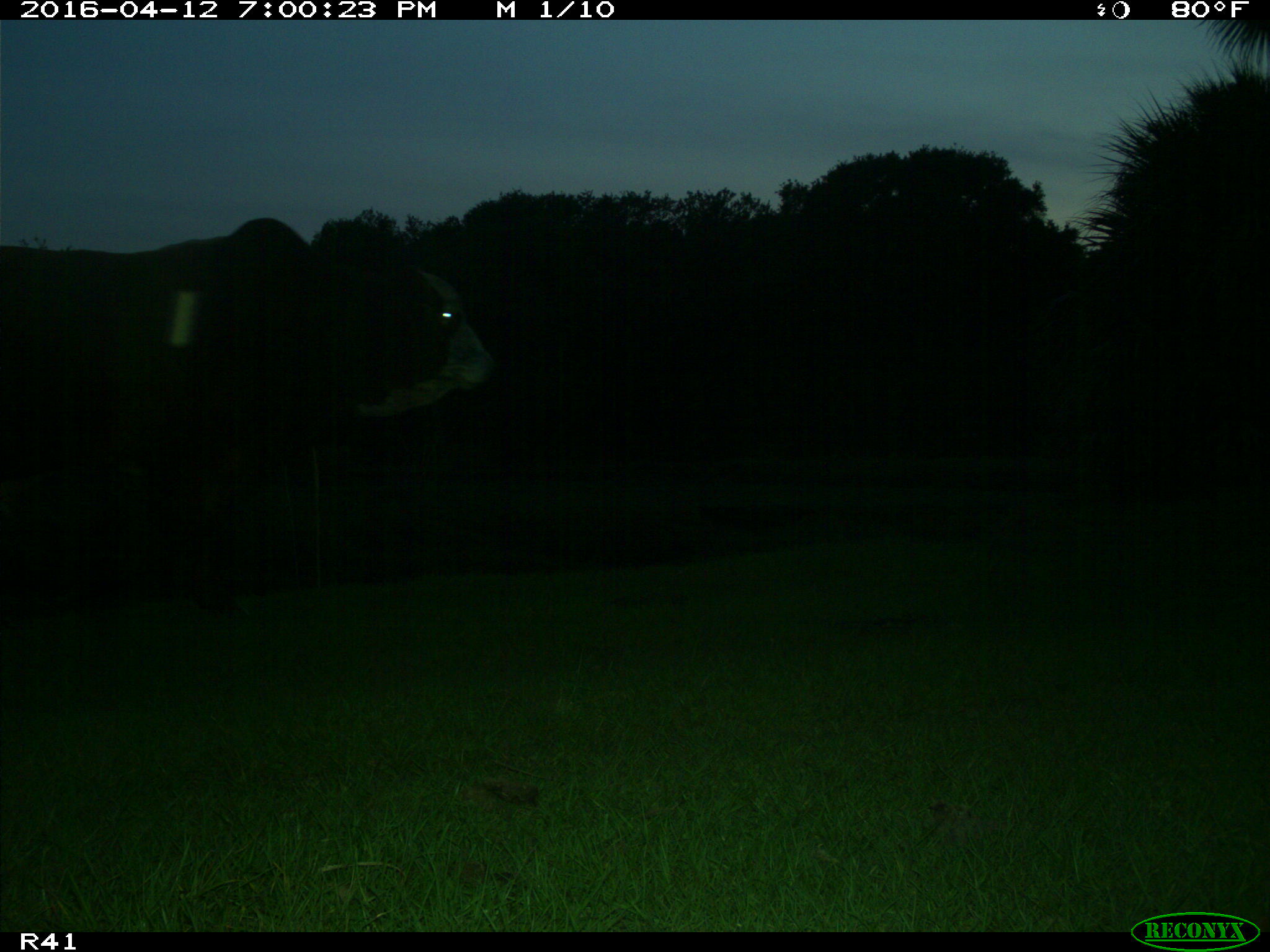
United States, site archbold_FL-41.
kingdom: Animalia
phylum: Chordata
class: Mammalia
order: Artiodactyla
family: Bovidae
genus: Bos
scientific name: Bos taurus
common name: domestic cow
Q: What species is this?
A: Bos taurus (domestic cow).